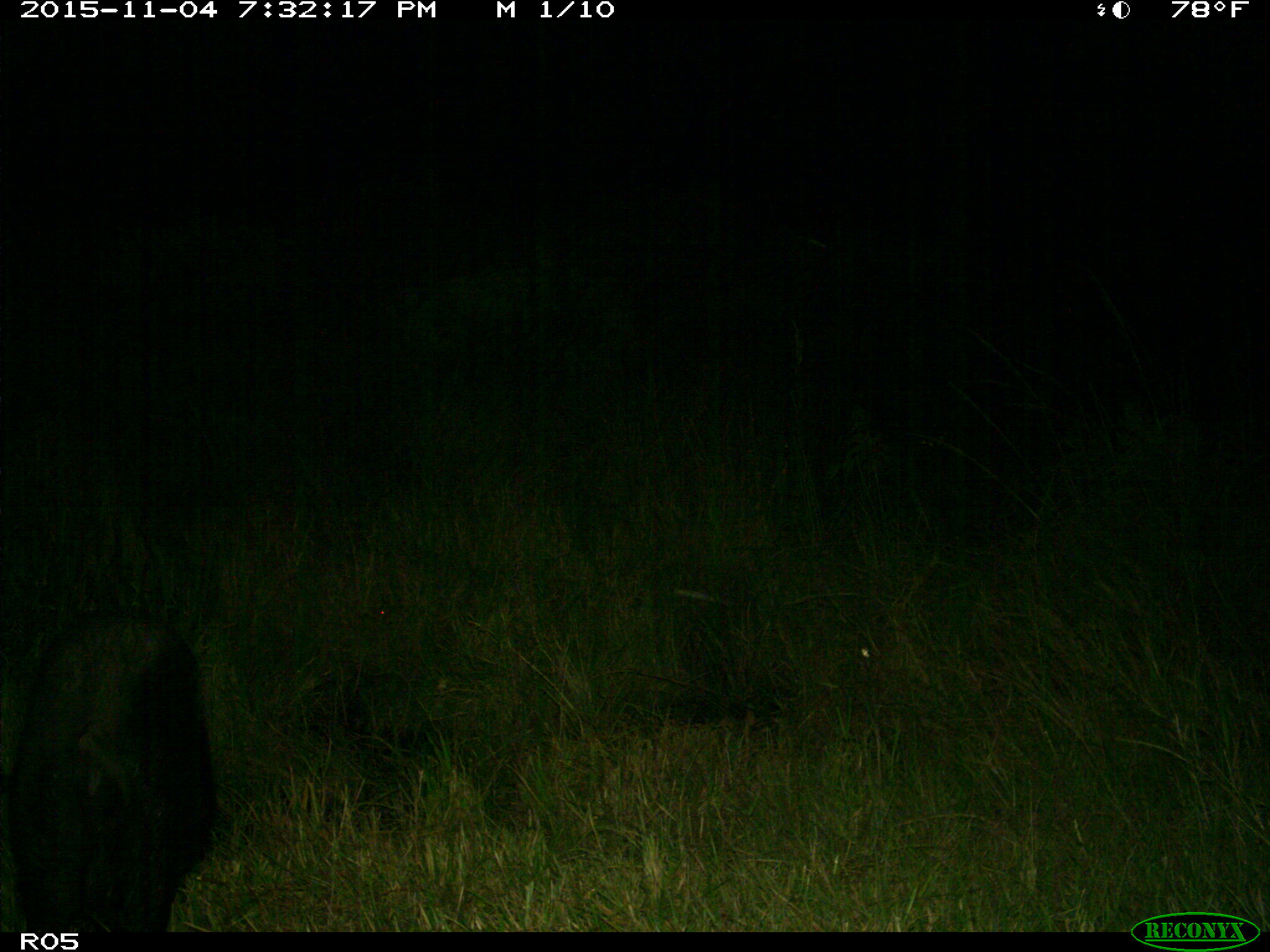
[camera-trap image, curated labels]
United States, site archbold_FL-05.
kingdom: Animalia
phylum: Chordata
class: Mammalia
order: Artiodactyla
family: Suidae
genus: Sus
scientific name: Sus scrofa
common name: wild boar